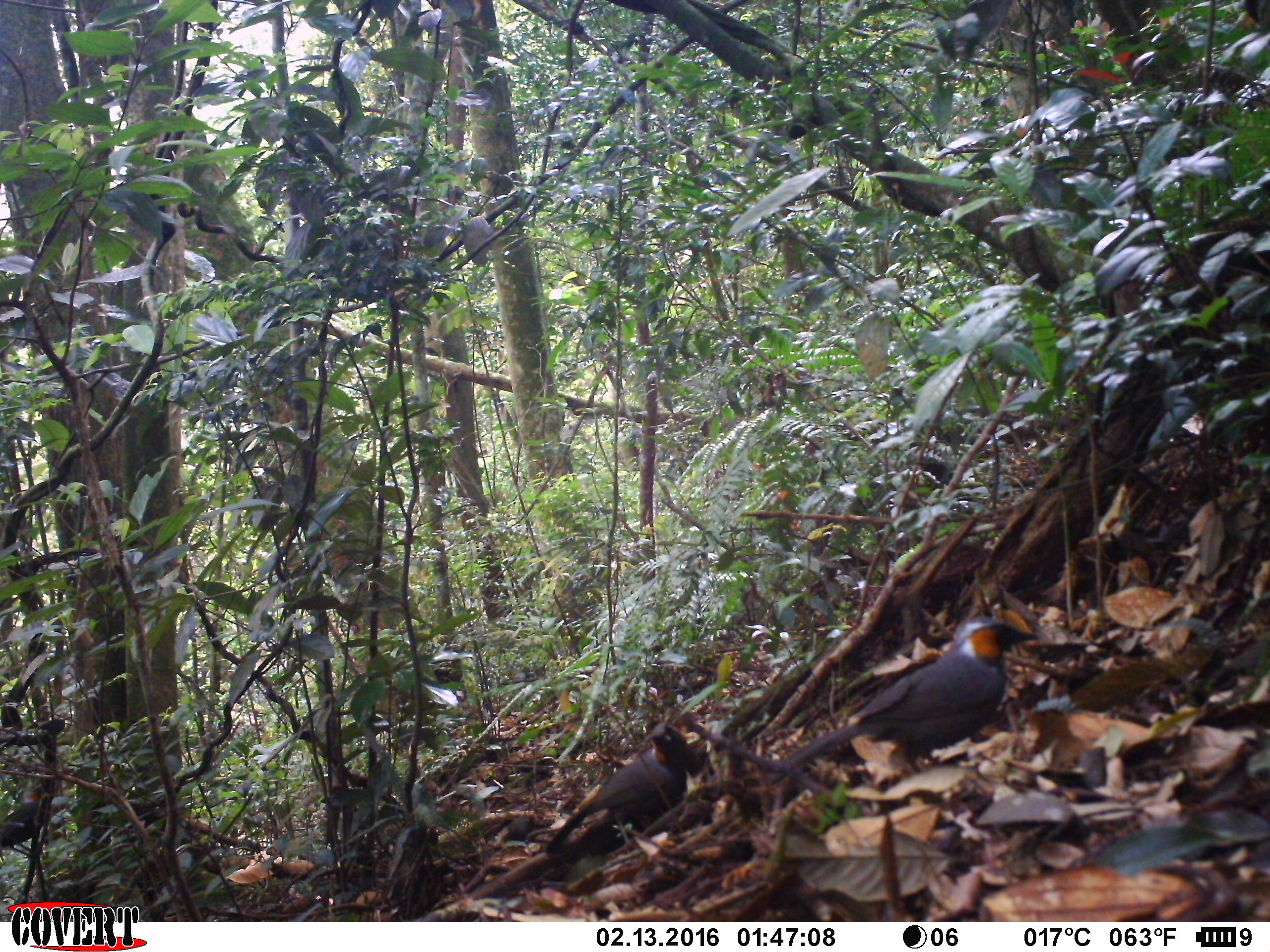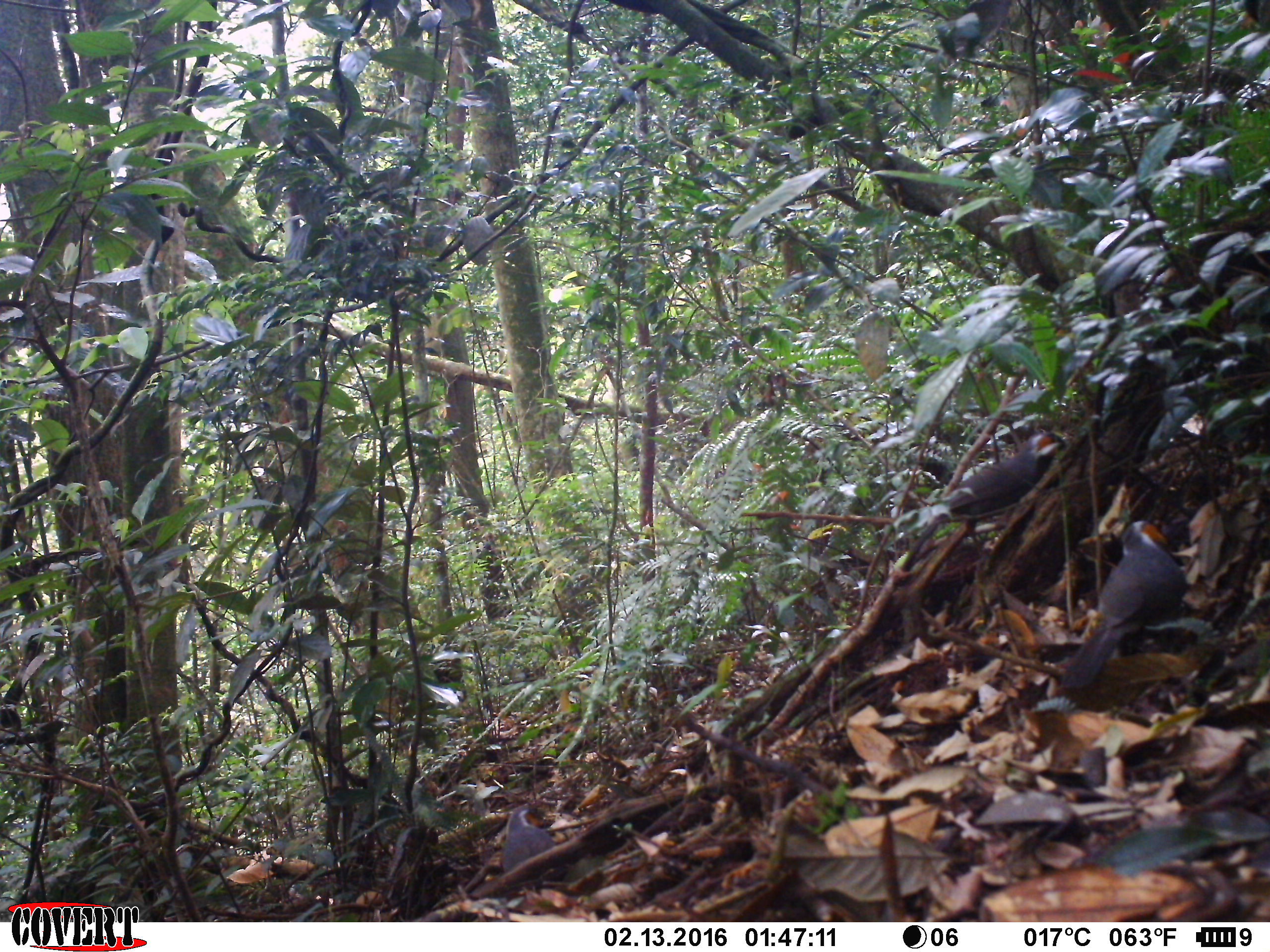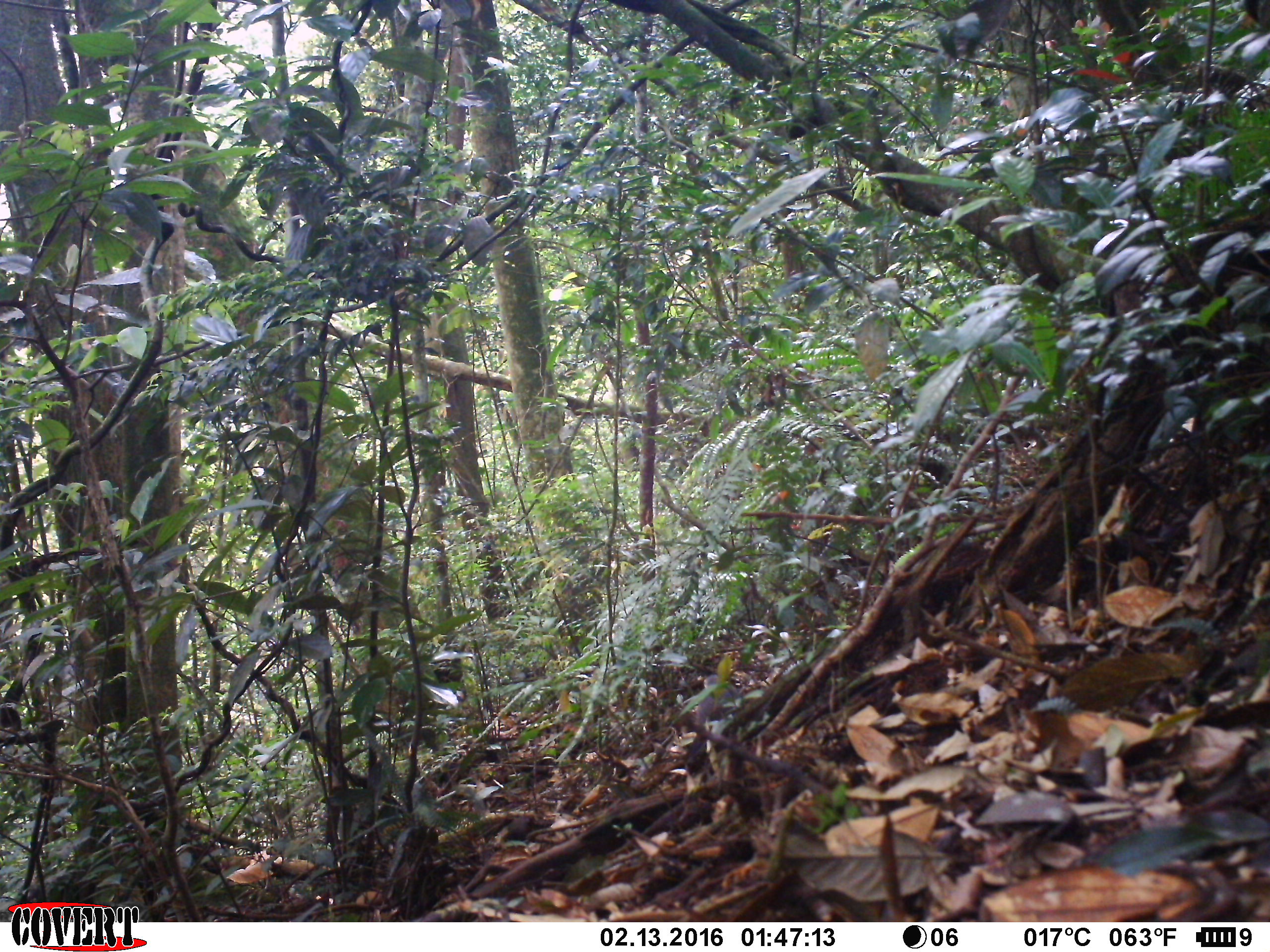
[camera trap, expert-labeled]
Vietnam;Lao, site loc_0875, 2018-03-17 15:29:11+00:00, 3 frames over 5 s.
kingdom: Animalia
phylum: Chordata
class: Aves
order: Passeriformes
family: Leiothrichidae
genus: Garrulax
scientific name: Garrulax castanotis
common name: rufous-cheeked laughingthrush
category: rufous cheeked laughingthrush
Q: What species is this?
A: Rufous cheeked laughingthrush (rufous-cheeked laughingthrush) (Garrulax castanotis).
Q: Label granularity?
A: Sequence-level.